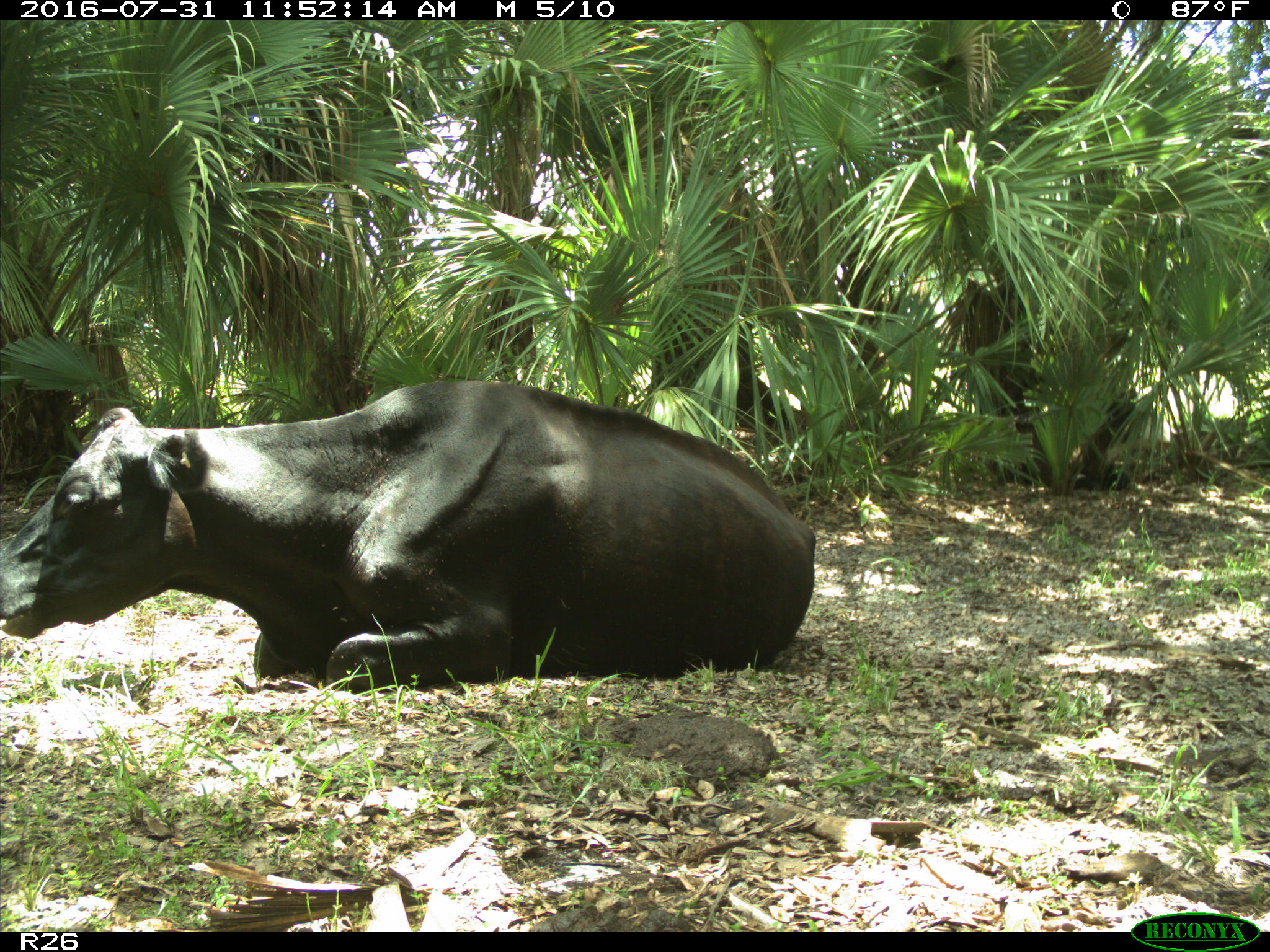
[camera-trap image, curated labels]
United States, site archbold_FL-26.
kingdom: Animalia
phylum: Chordata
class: Mammalia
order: Artiodactyla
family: Bovidae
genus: Bos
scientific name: Bos taurus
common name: domestic cow